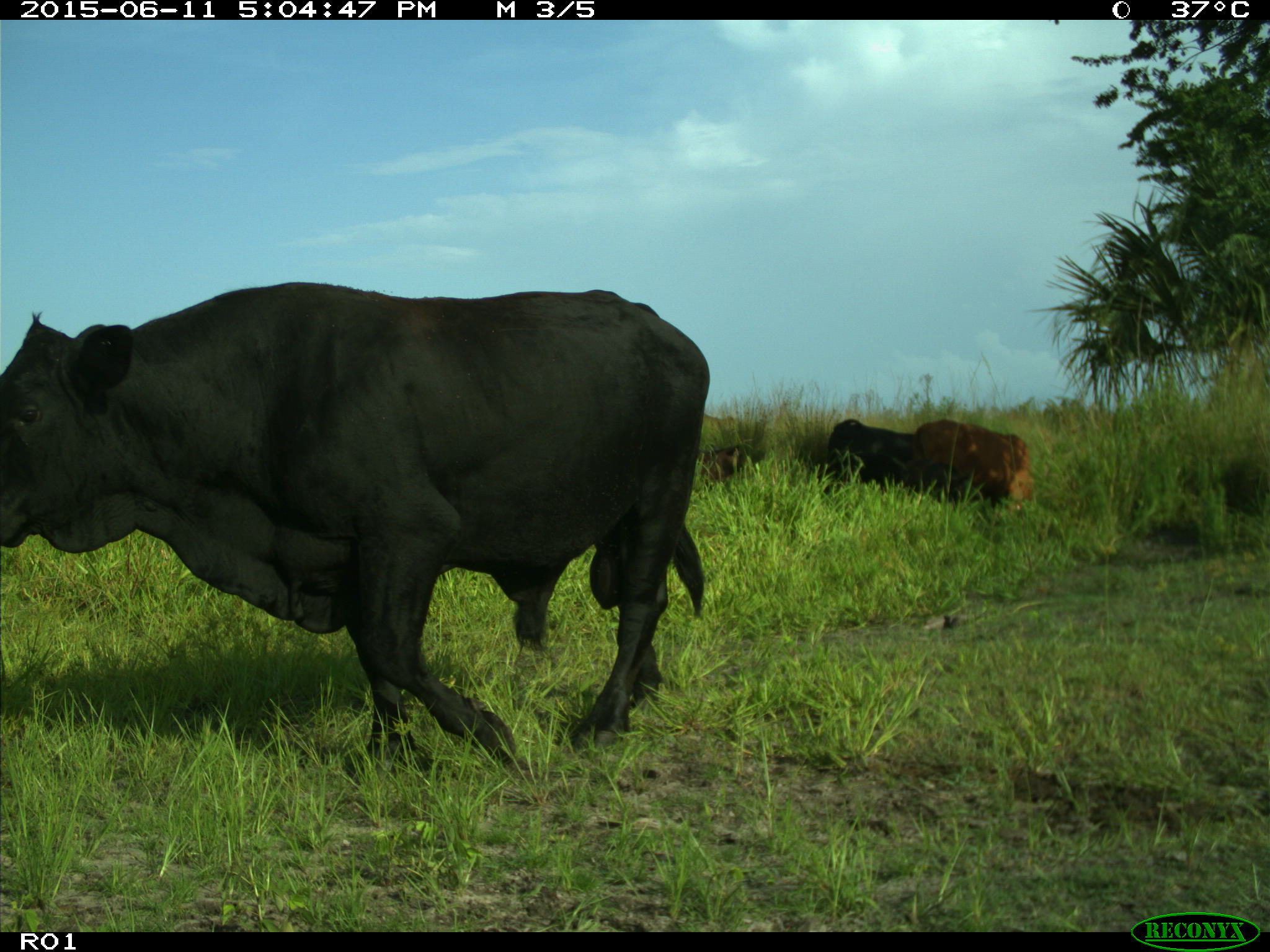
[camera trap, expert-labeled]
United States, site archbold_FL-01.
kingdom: Animalia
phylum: Chordata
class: Mammalia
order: Artiodactyla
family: Bovidae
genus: Bos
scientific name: Bos taurus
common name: domestic cow